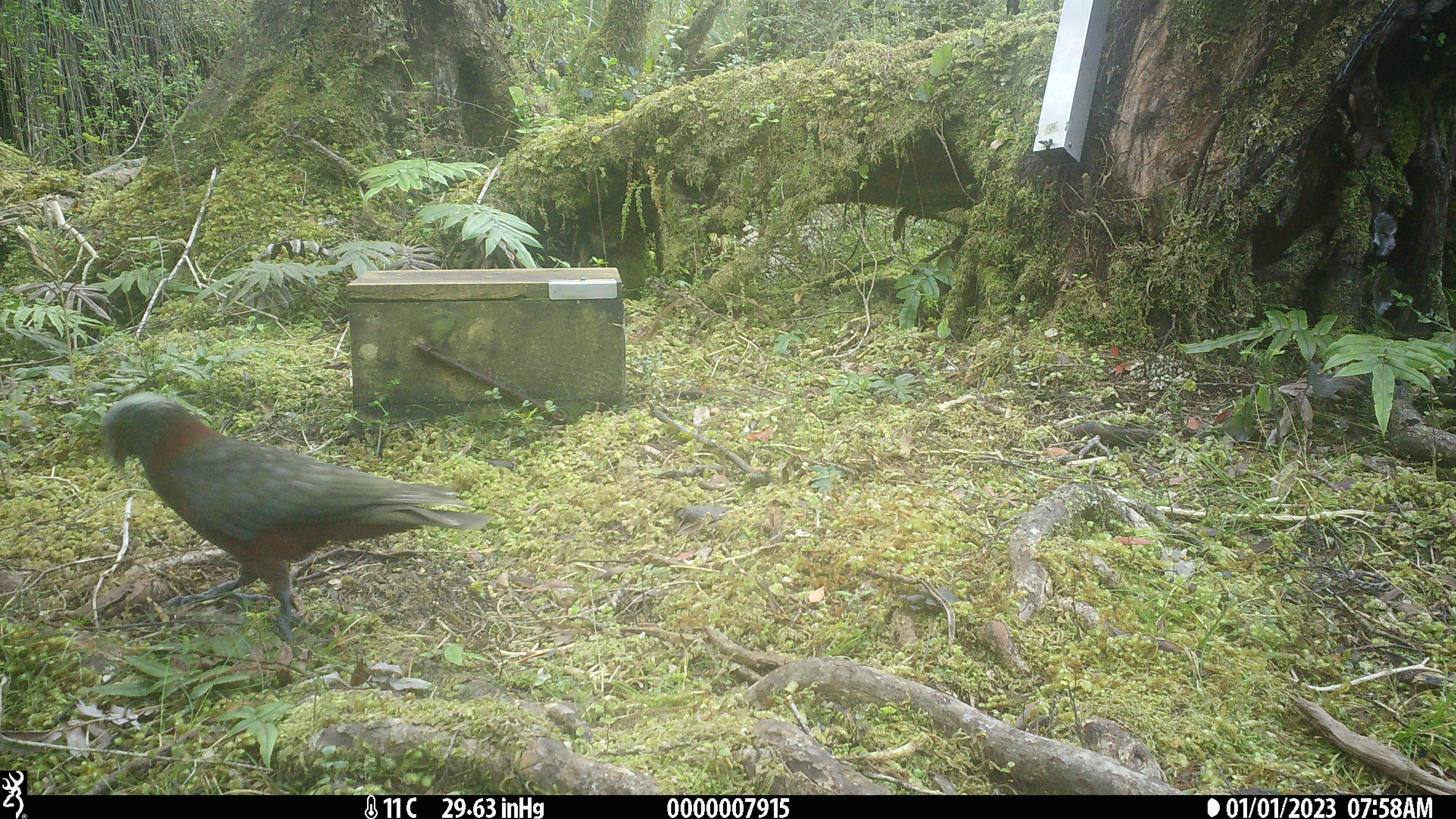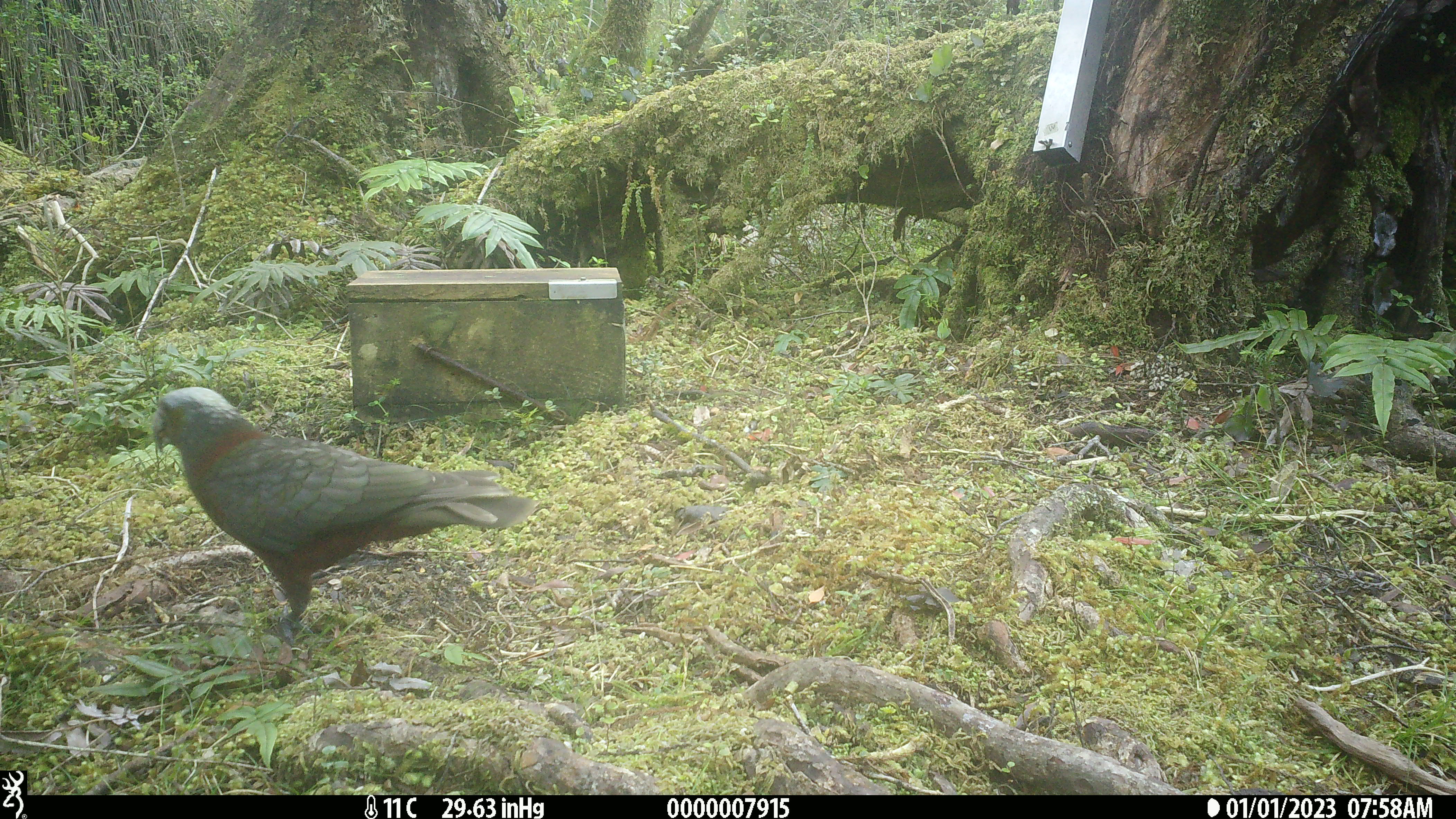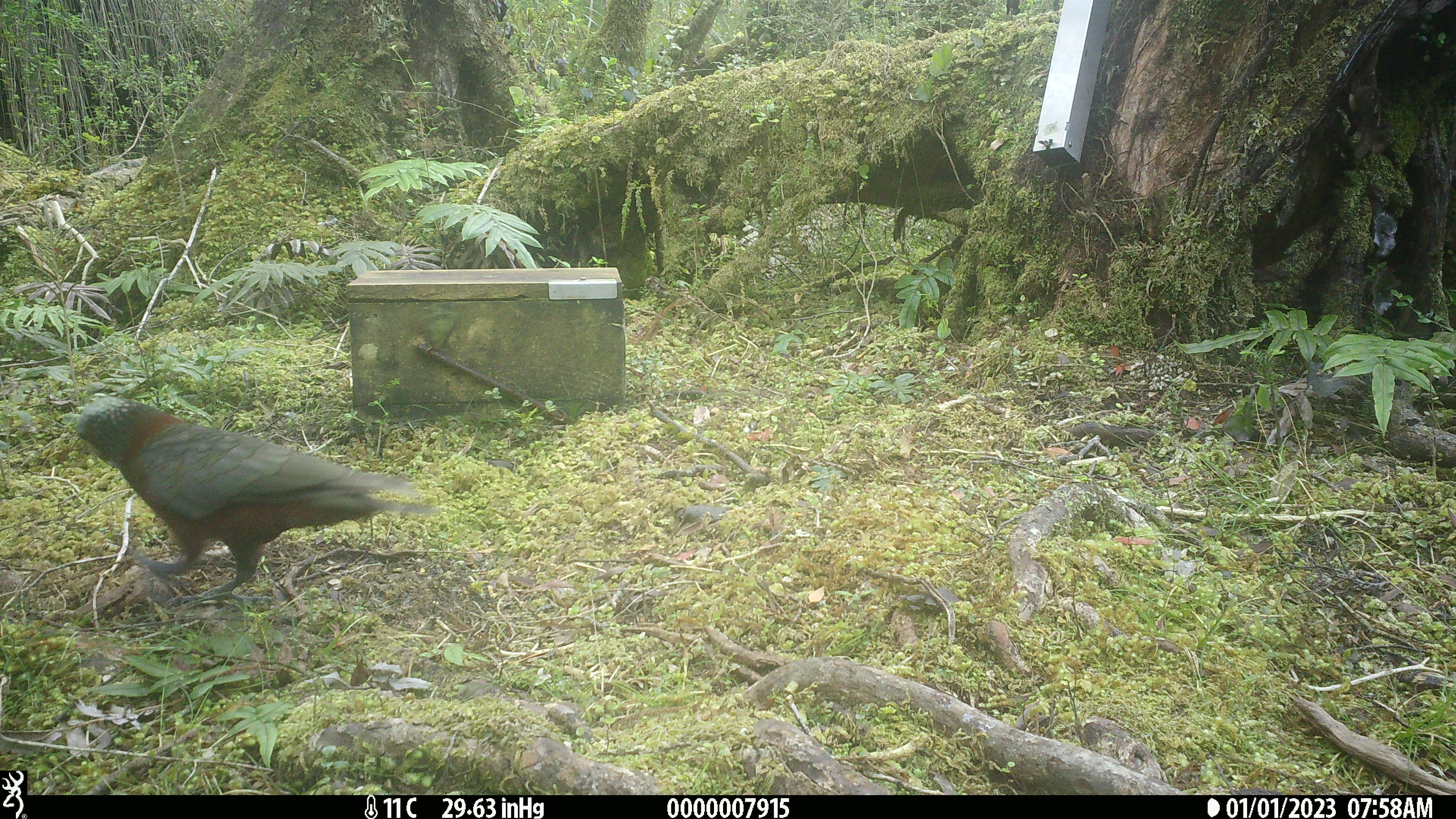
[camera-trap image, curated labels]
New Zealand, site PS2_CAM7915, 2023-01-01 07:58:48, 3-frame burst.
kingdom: Animalia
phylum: Chordata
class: Aves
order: Psittaciformes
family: Strigopidae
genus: Nestor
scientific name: Nestor meridionalis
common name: kaka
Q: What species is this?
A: Kaka (Nestor meridionalis).